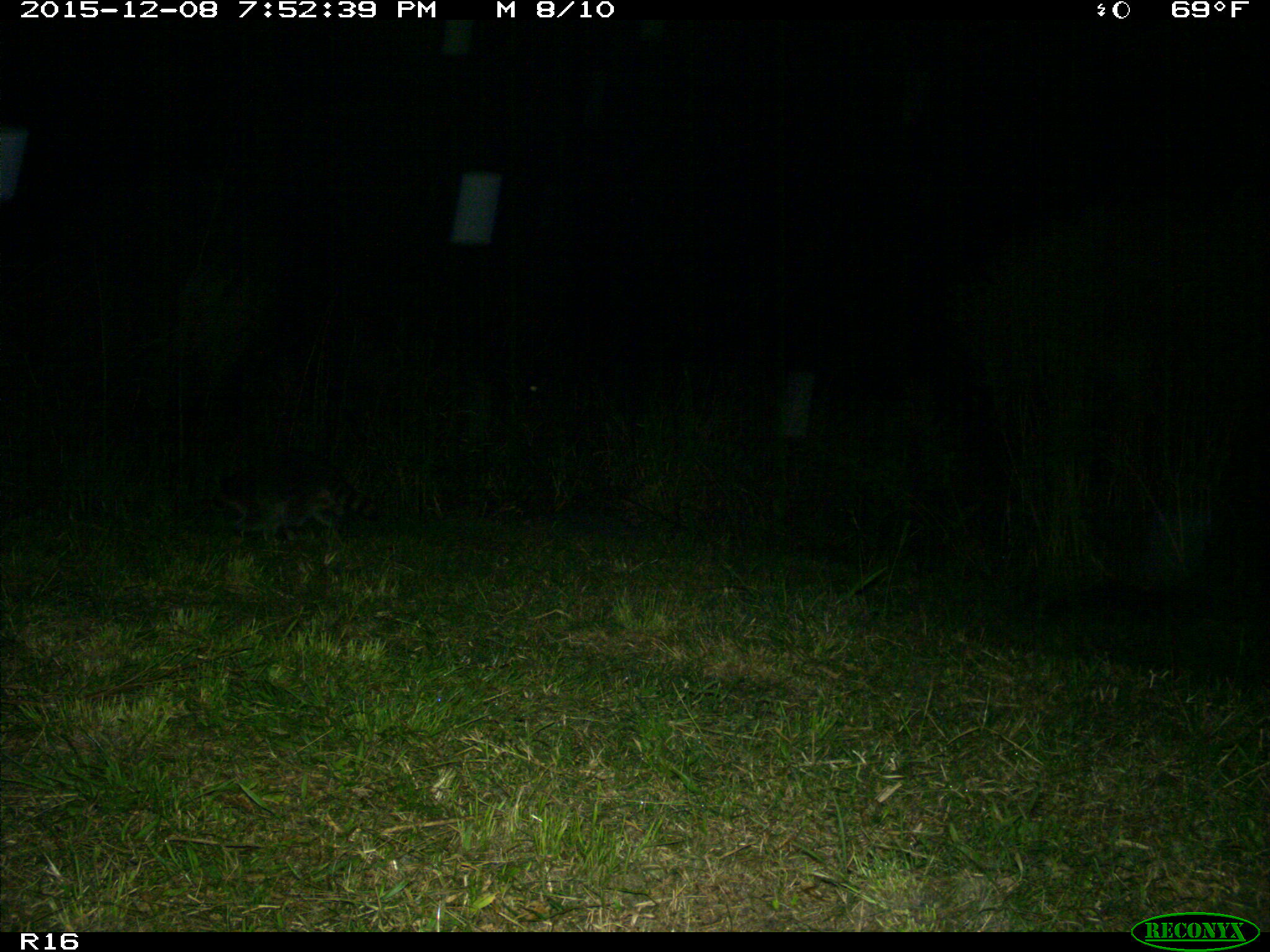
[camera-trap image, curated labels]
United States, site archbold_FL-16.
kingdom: Animalia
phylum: Chordata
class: Mammalia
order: Carnivora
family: Procyonidae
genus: Procyon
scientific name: Procyon lotor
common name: common raccoon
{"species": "Procyon lotor (common raccoon)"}